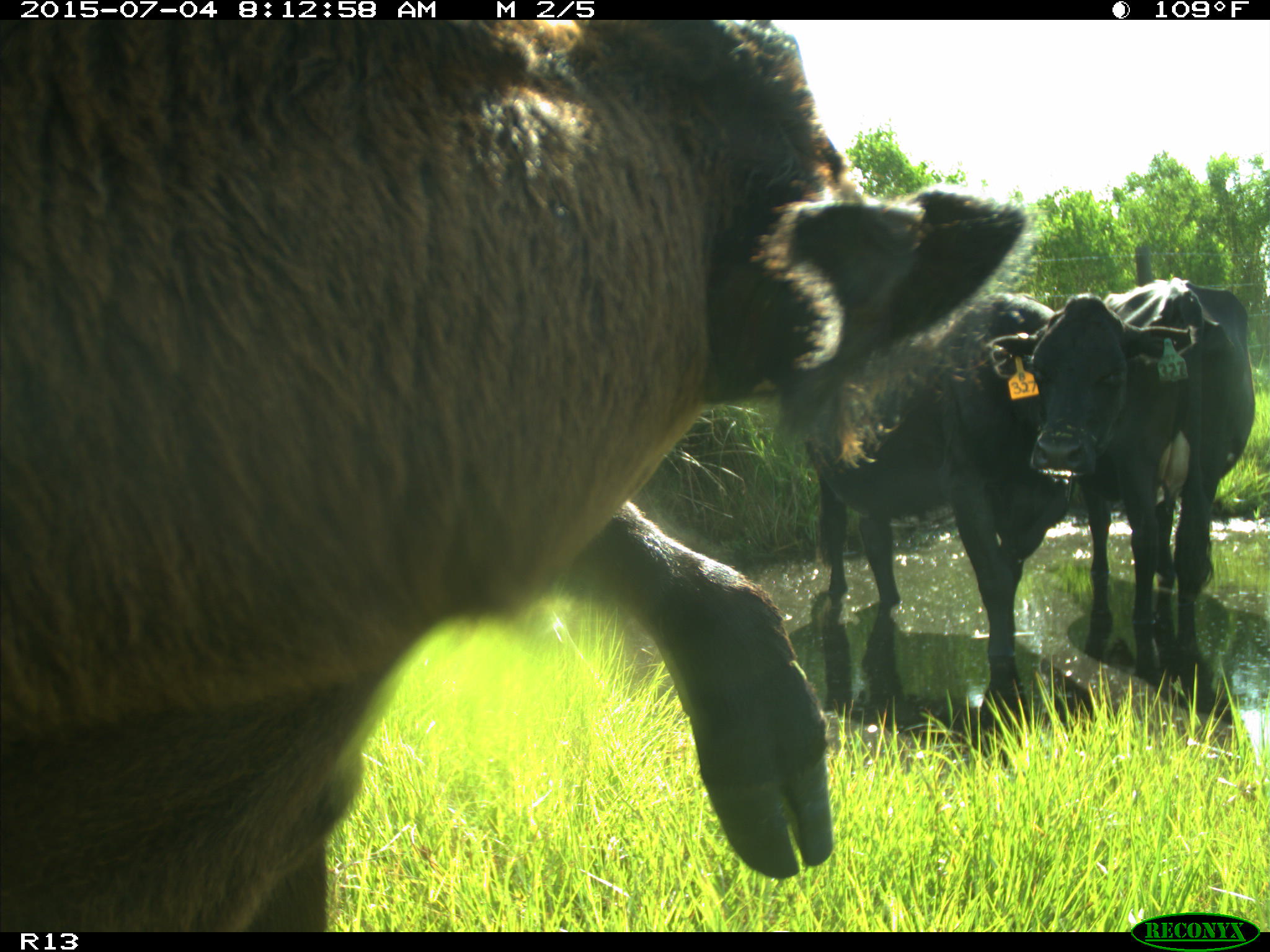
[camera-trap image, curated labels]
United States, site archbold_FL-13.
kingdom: Animalia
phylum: Chordata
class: Mammalia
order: Artiodactyla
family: Bovidae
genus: Bos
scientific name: Bos taurus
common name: domestic cow